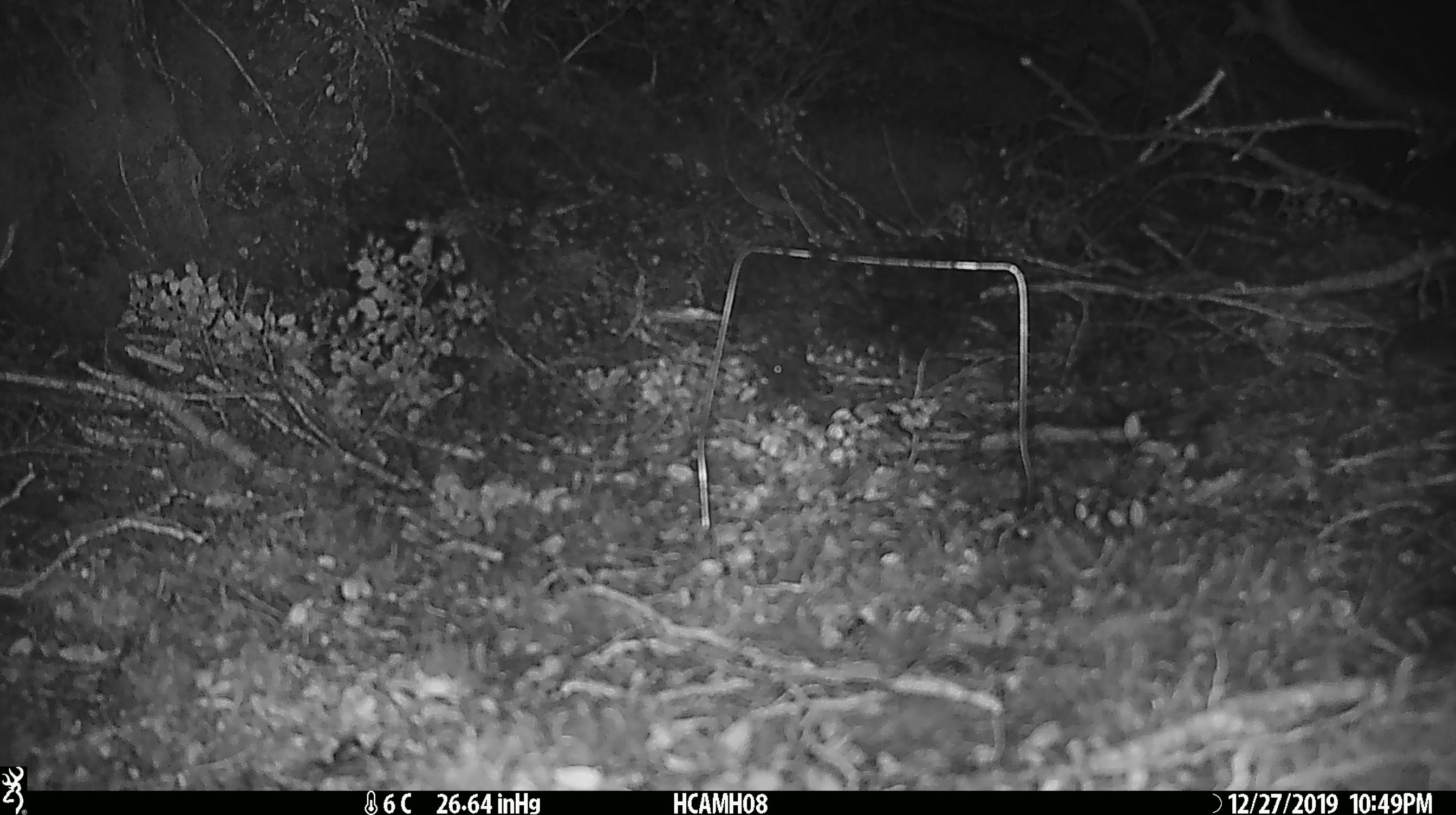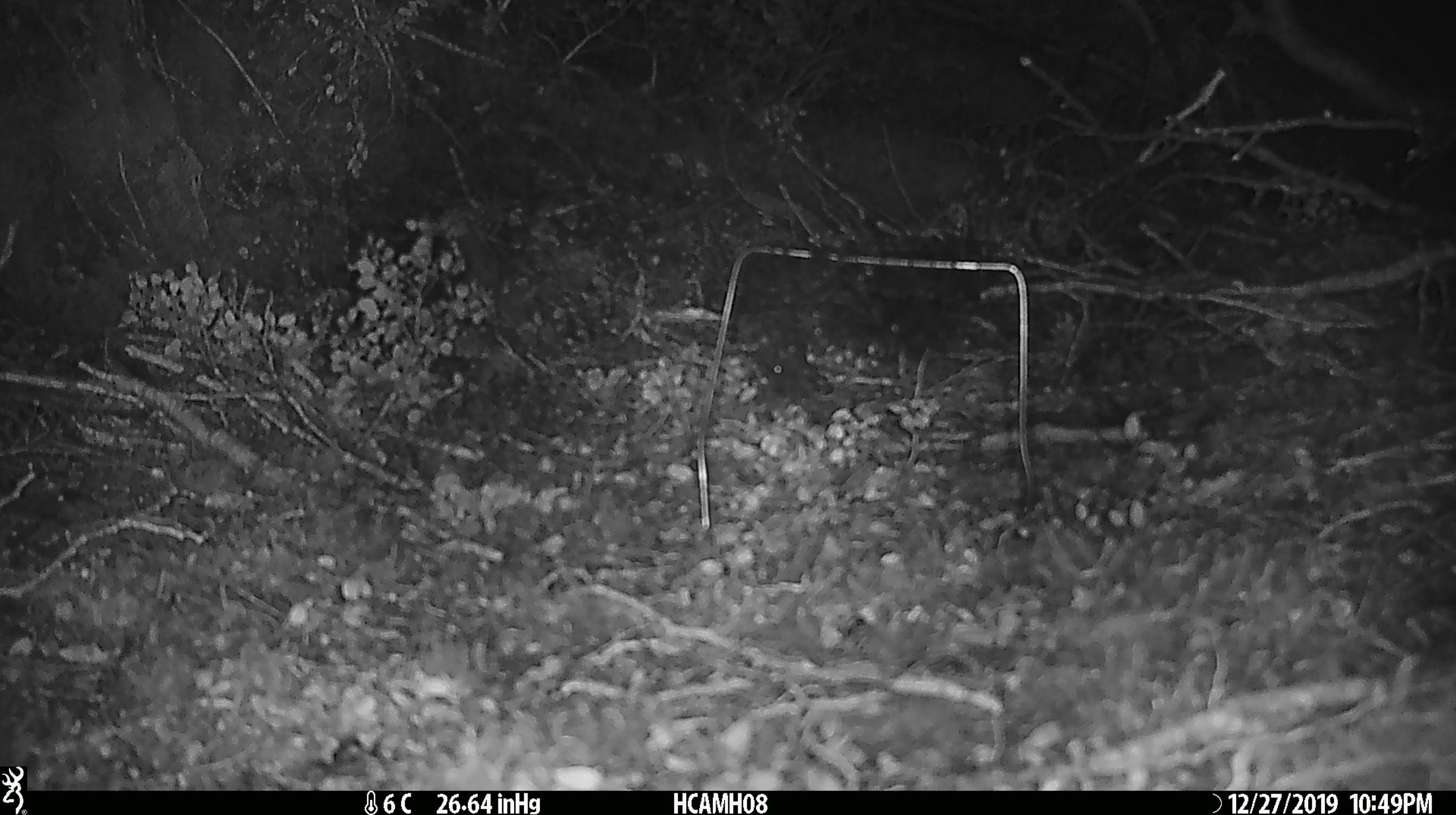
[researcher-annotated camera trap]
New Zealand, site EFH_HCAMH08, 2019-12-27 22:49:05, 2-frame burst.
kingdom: Animalia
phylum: Chordata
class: Mammalia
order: Rodentia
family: Muridae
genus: Mus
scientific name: Mus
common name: mouse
Mouse (Mus).